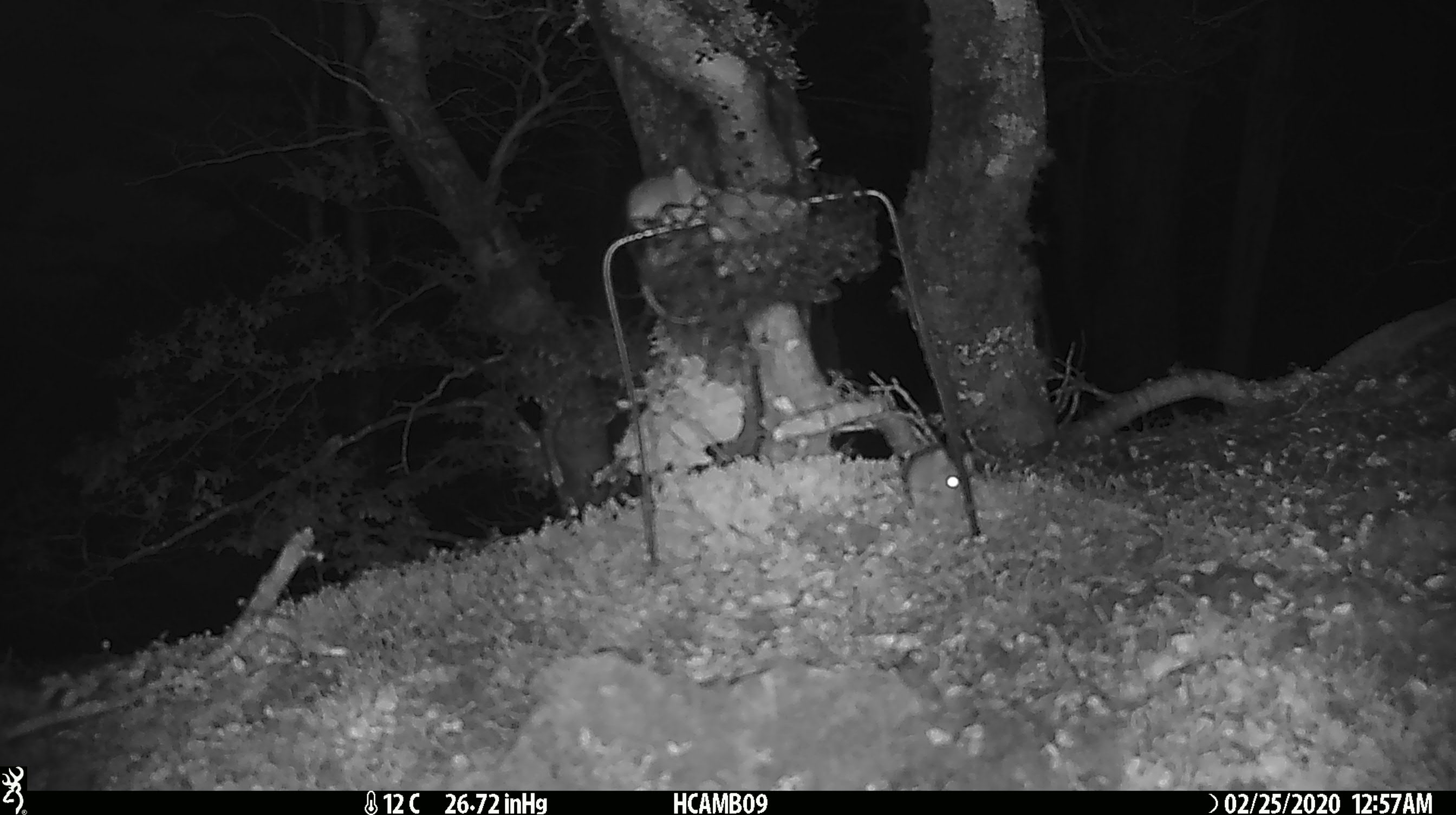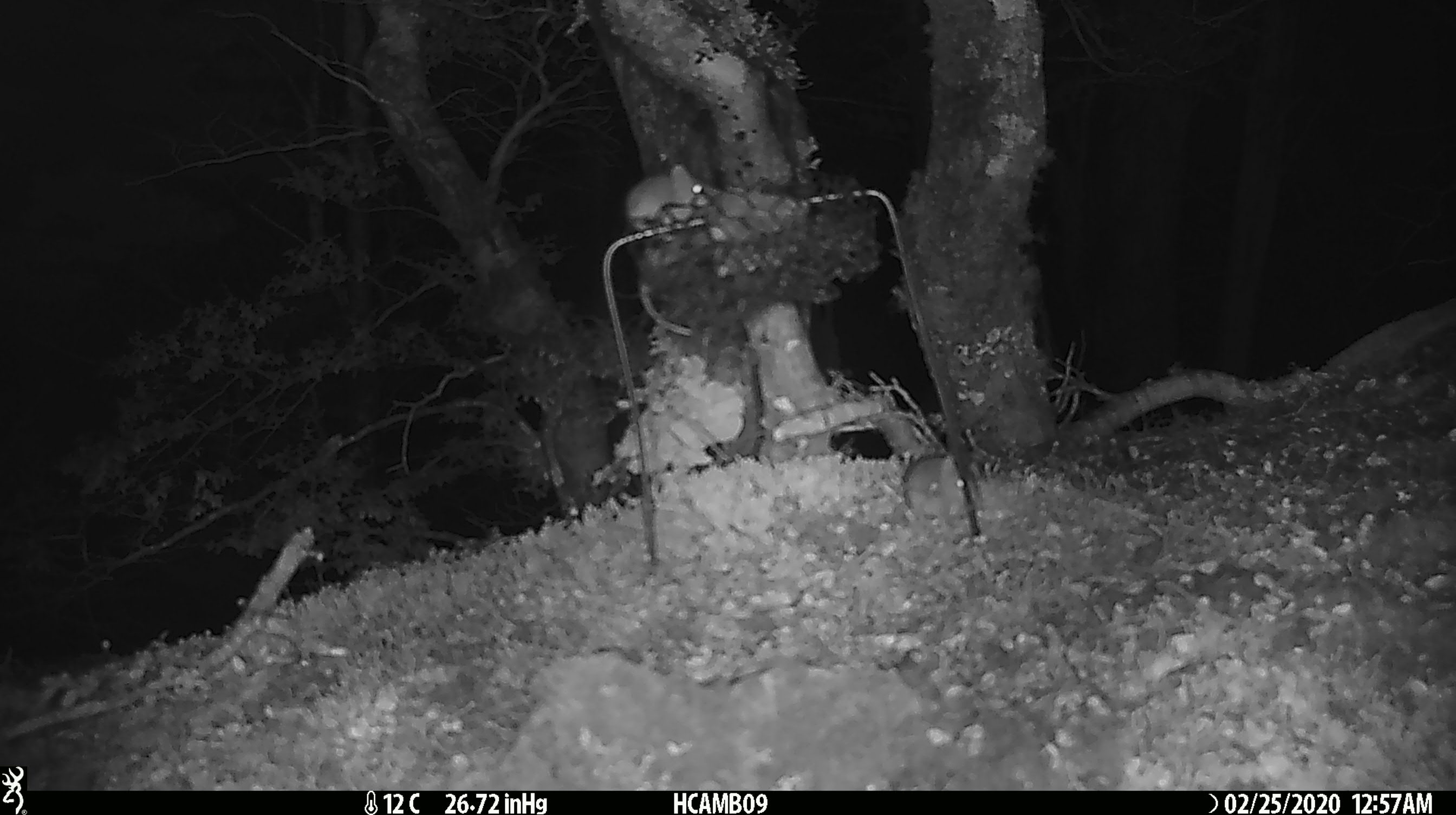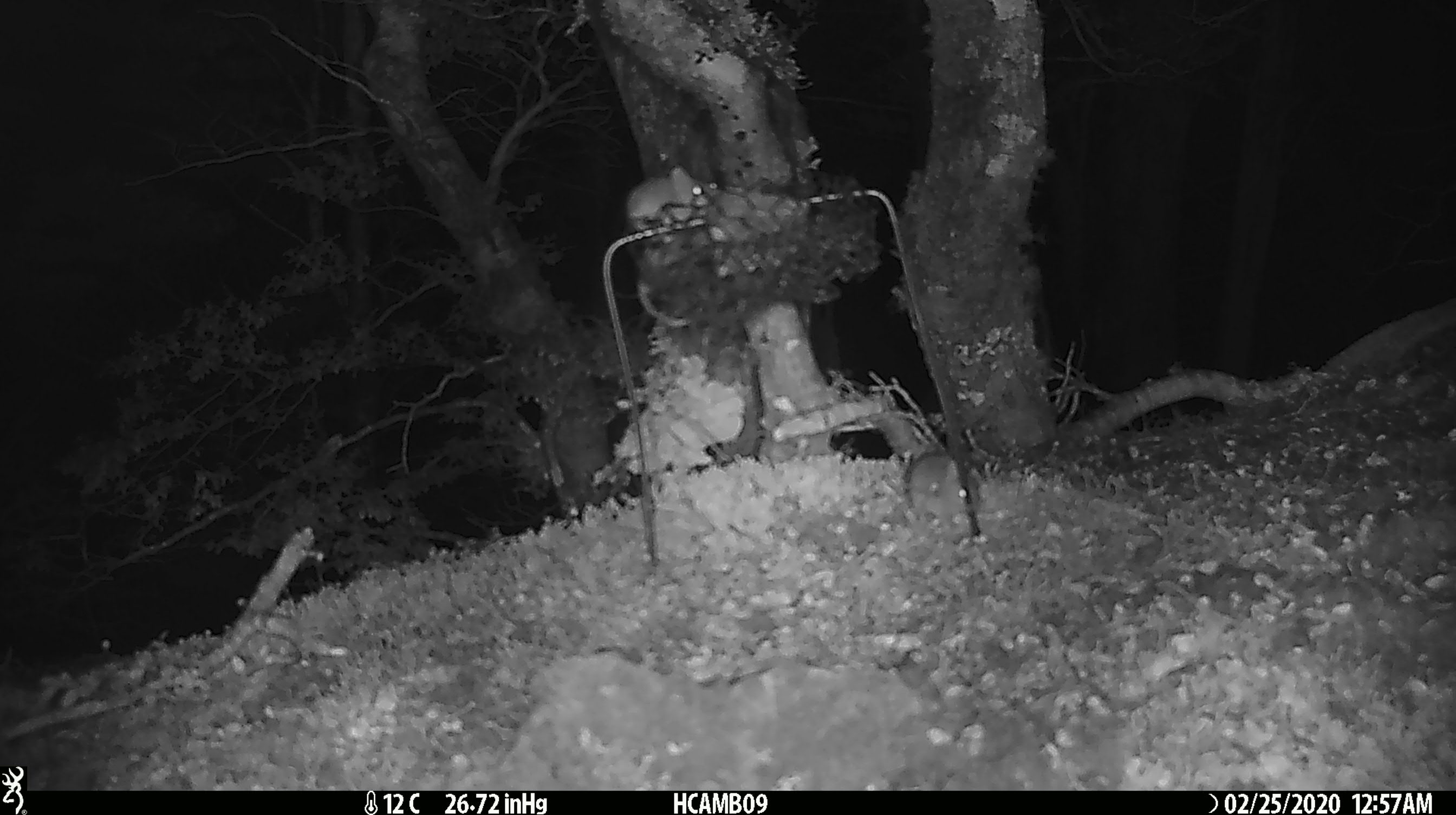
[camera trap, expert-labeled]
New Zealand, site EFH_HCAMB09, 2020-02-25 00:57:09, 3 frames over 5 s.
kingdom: Animalia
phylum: Chordata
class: Mammalia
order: Rodentia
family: Muridae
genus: Mus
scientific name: Mus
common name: mouse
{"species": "mouse (Mus)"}